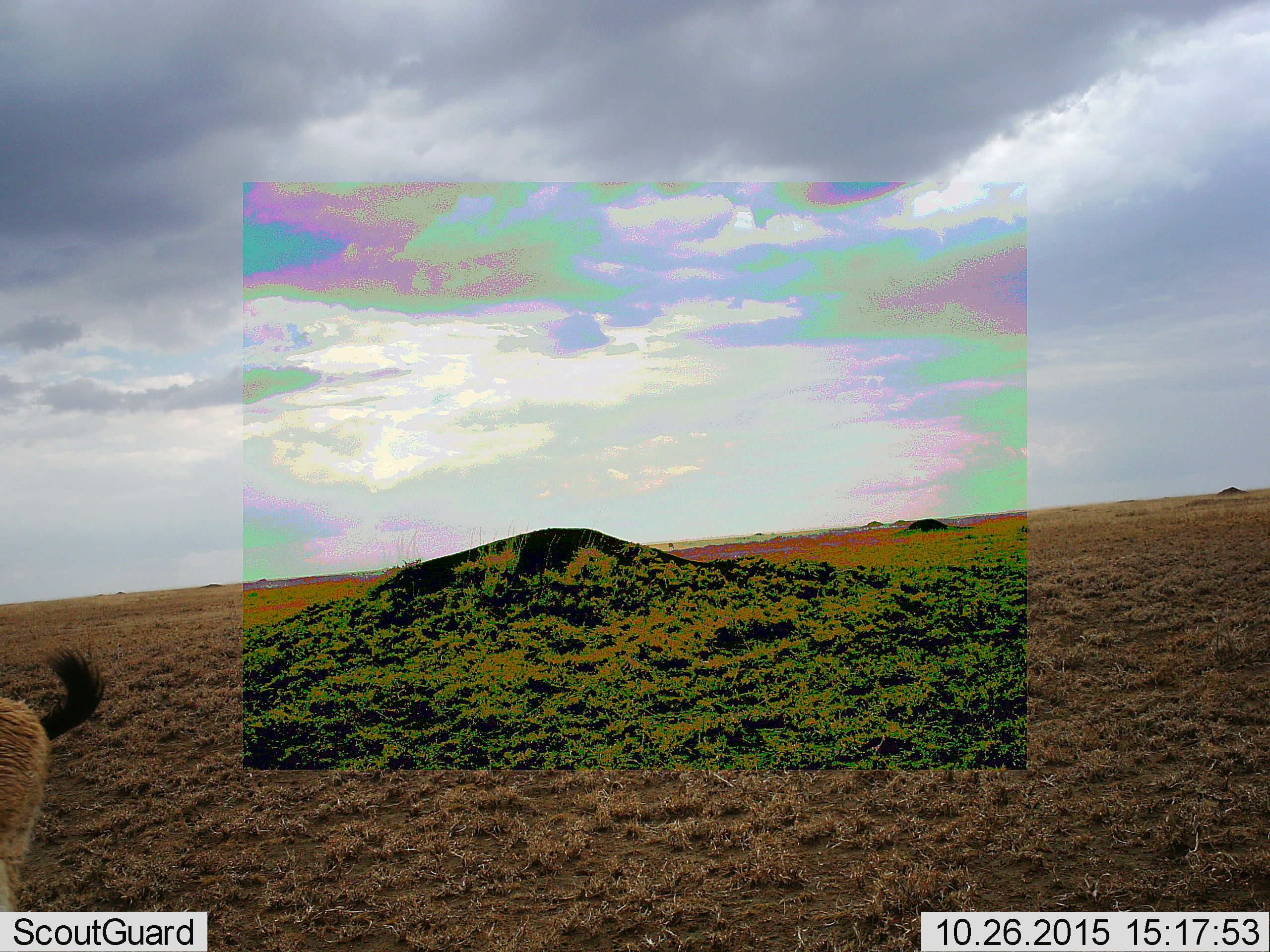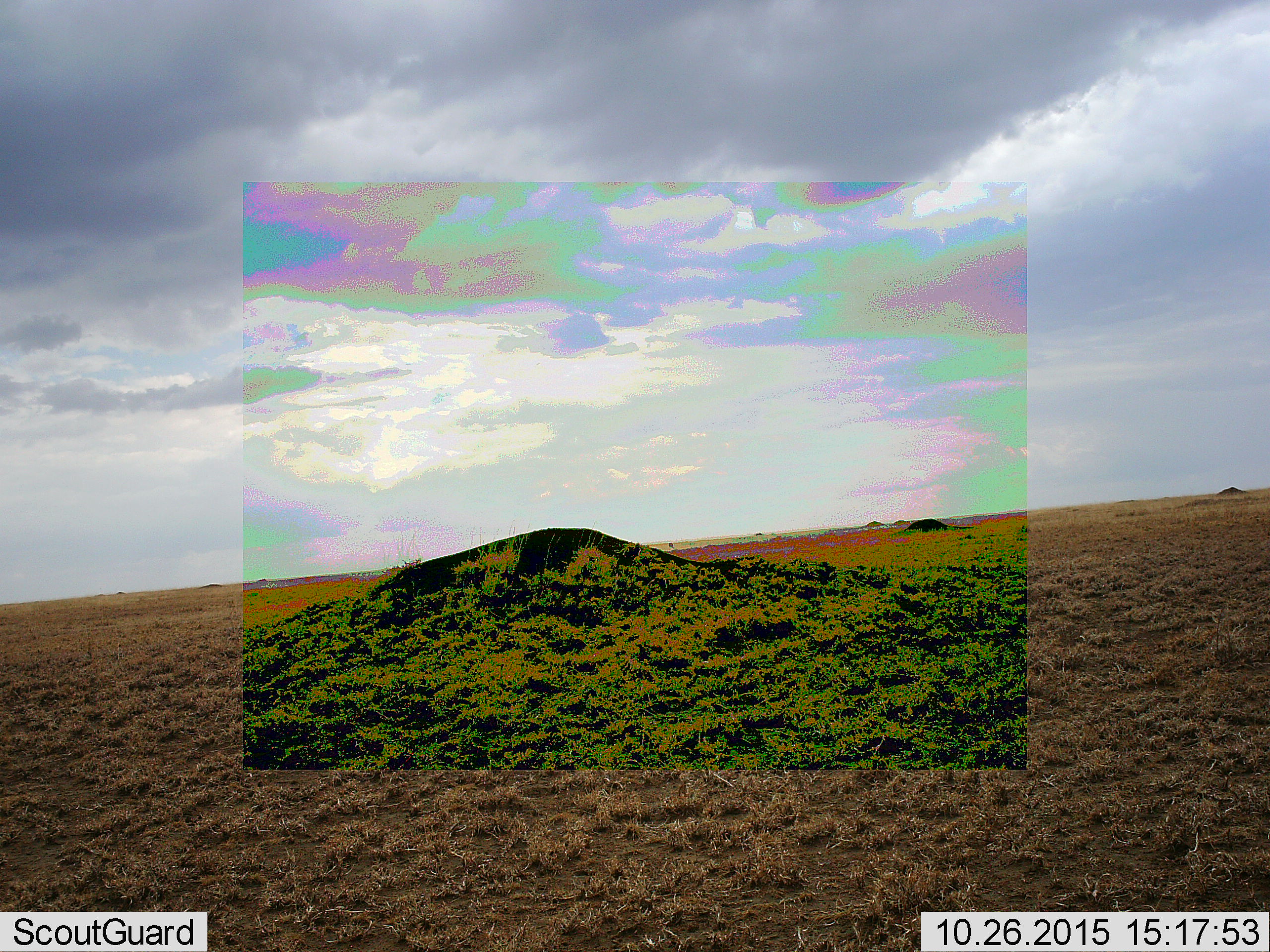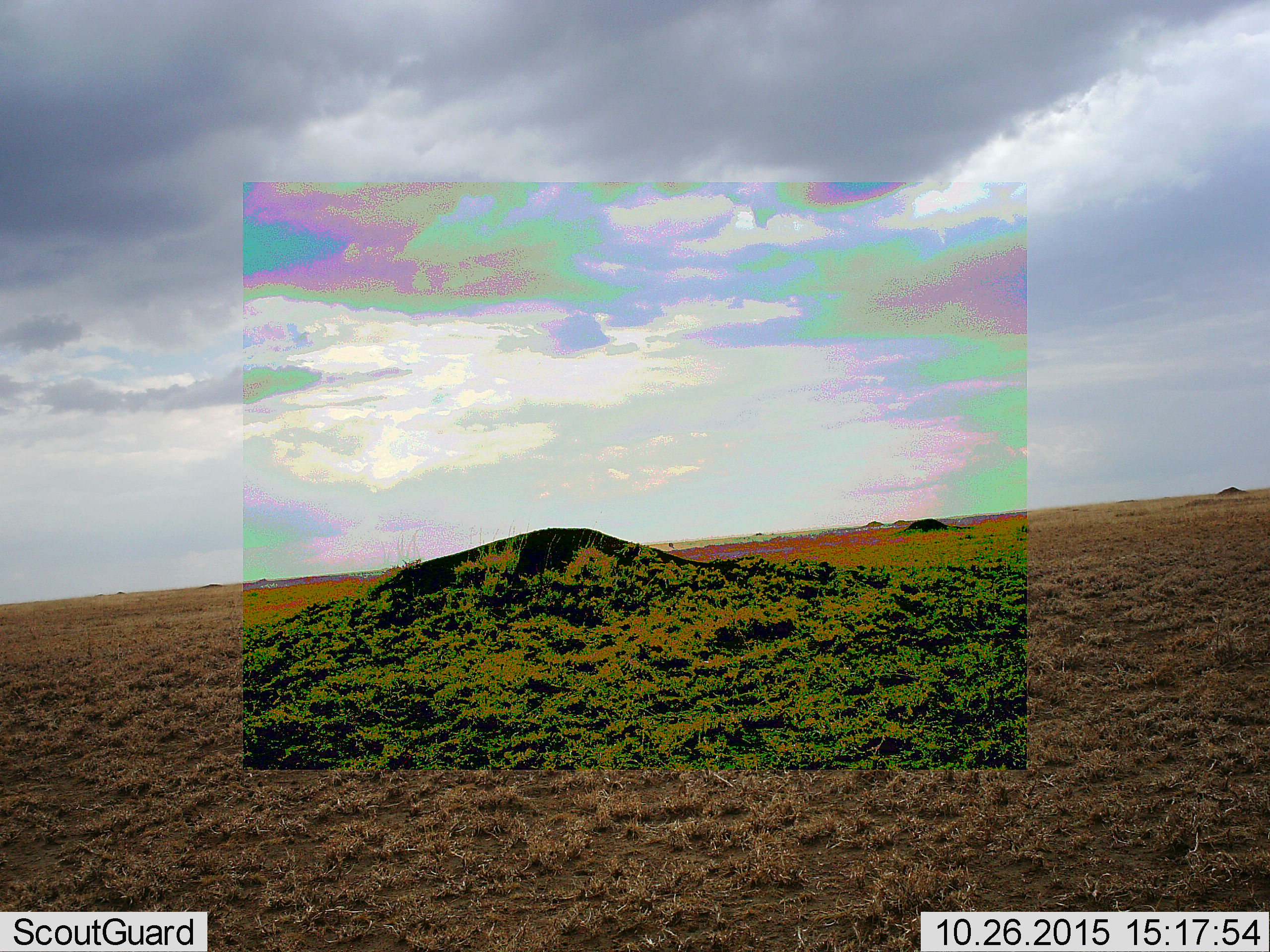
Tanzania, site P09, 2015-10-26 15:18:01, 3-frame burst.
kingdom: Animalia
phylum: Chordata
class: Mammalia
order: Artiodactyla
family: Bovidae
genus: Eudorcas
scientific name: Eudorcas thomsonii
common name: thomson's gazelle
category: gazellethomsons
Gazellethomsons (thomson's gazelle) (Eudorcas thomsonii), count 1. Behavior (volunteer vote fractions): standing 0%, resting 0%, moving 100%, interacting 0%. Young present (vote fraction): 33%. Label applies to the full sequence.